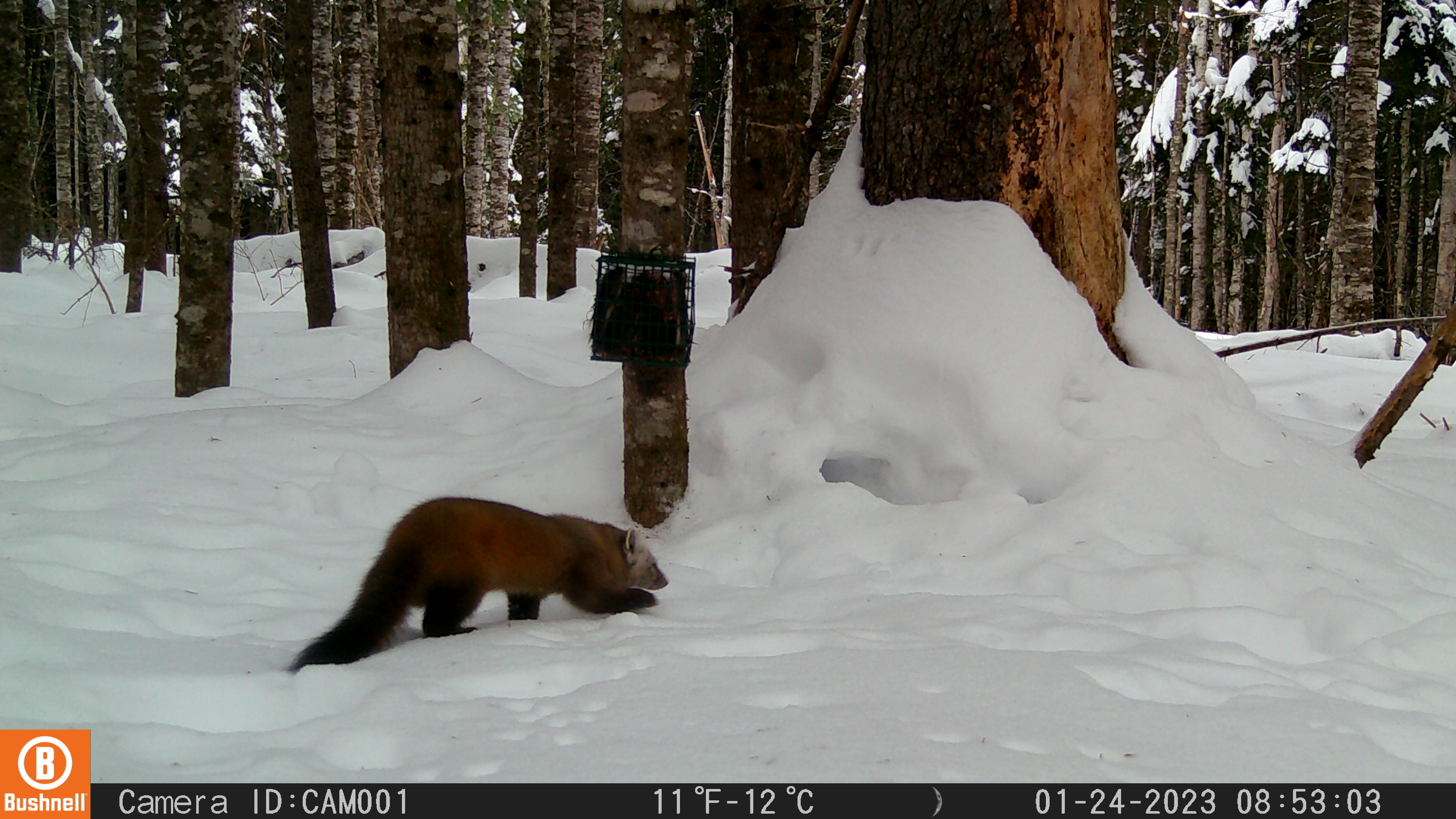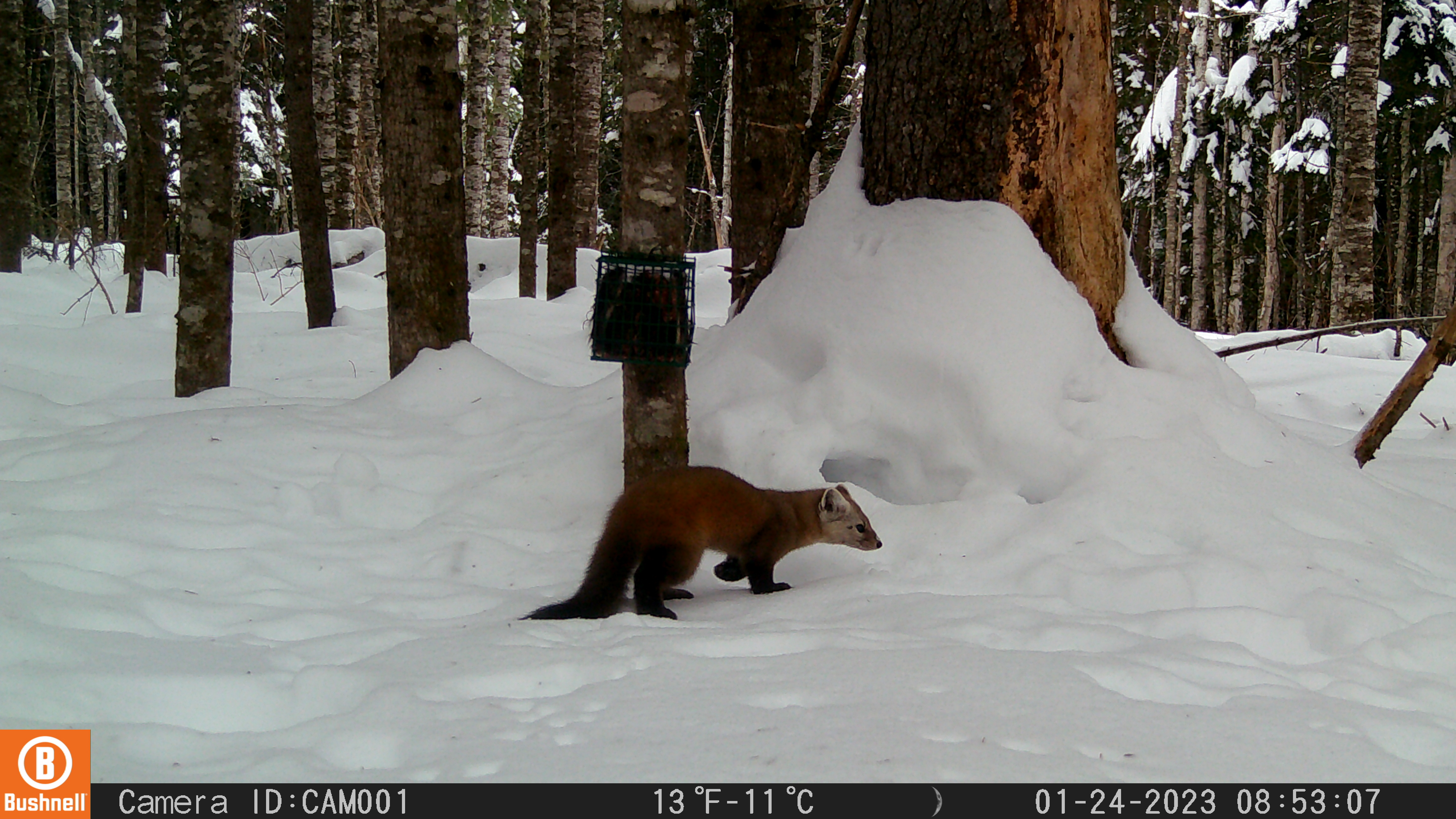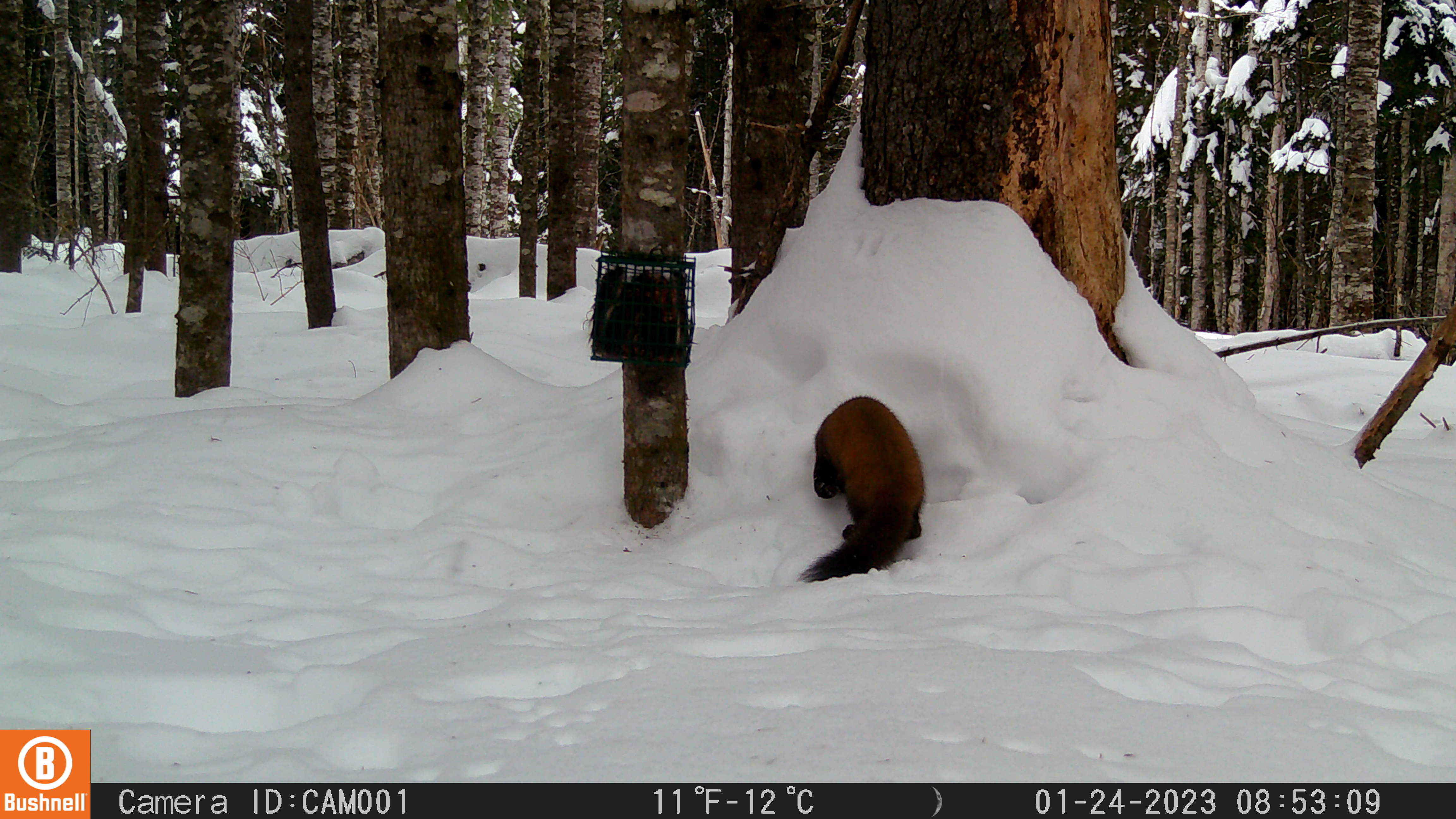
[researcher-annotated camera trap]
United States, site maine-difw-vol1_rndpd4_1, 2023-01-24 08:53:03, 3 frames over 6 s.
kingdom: Animalia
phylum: Chordata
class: Mammalia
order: Carnivora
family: Mustelidae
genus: Martes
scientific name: Martes americana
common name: american marten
American marten (Martes americana).